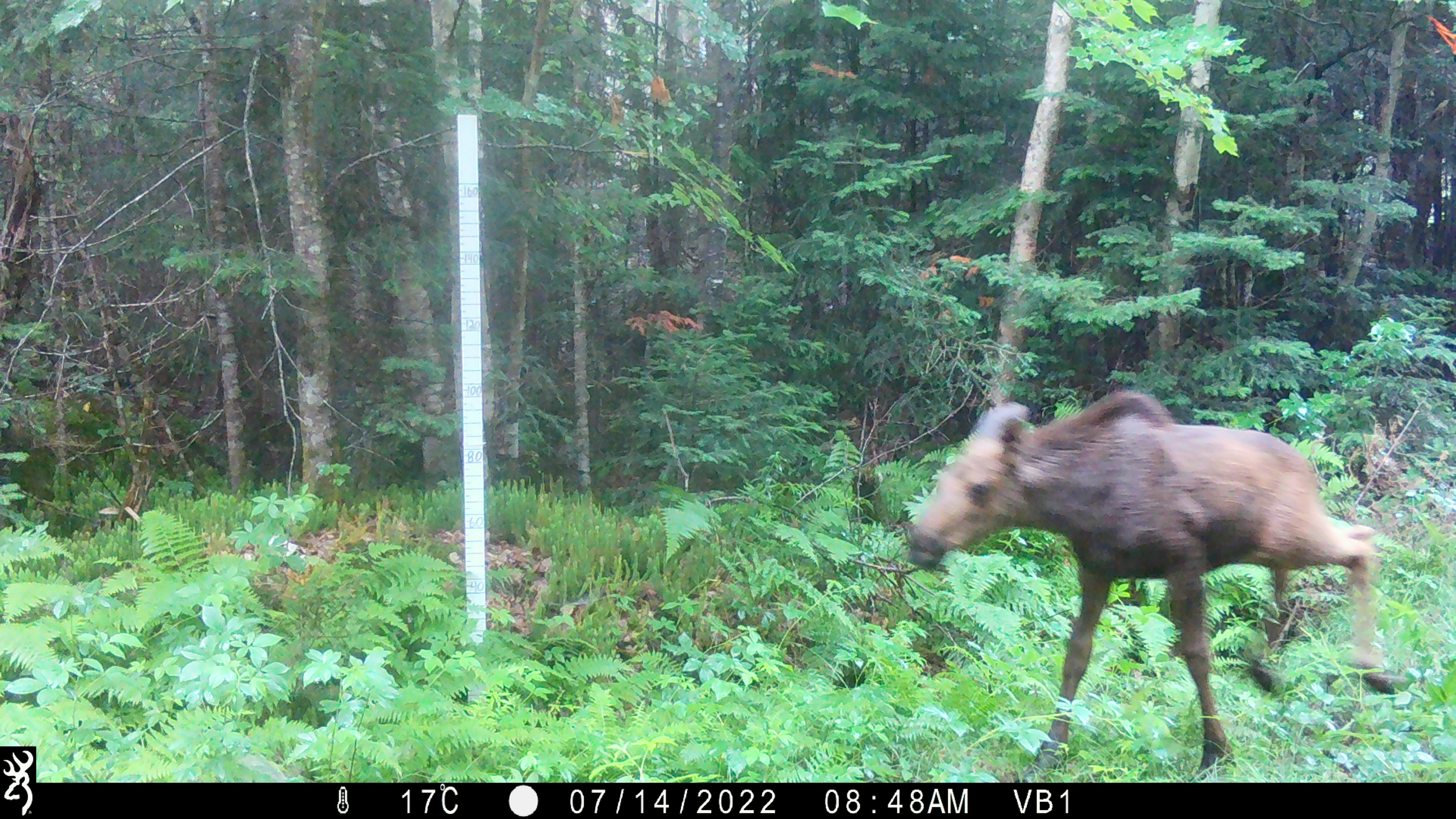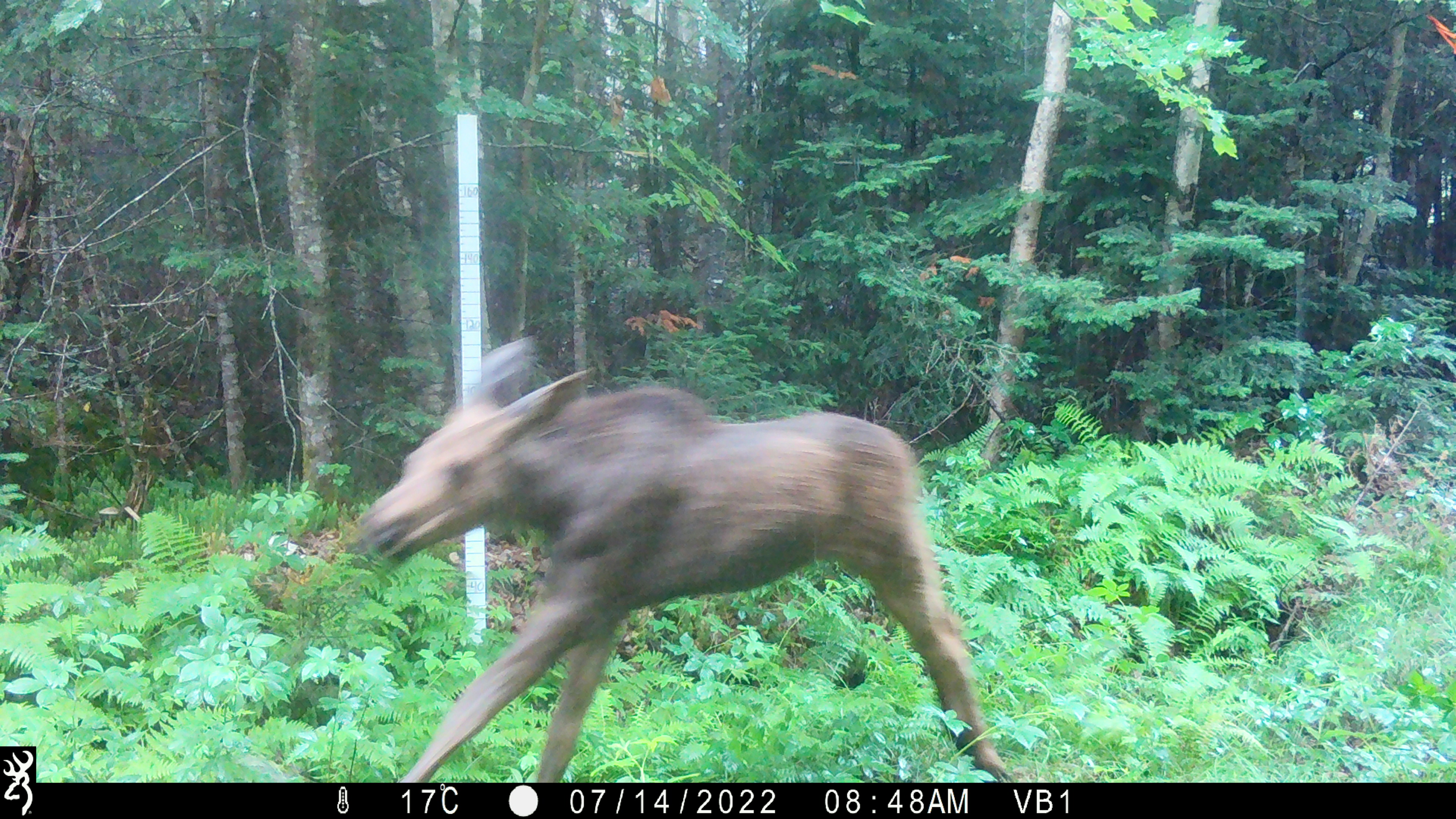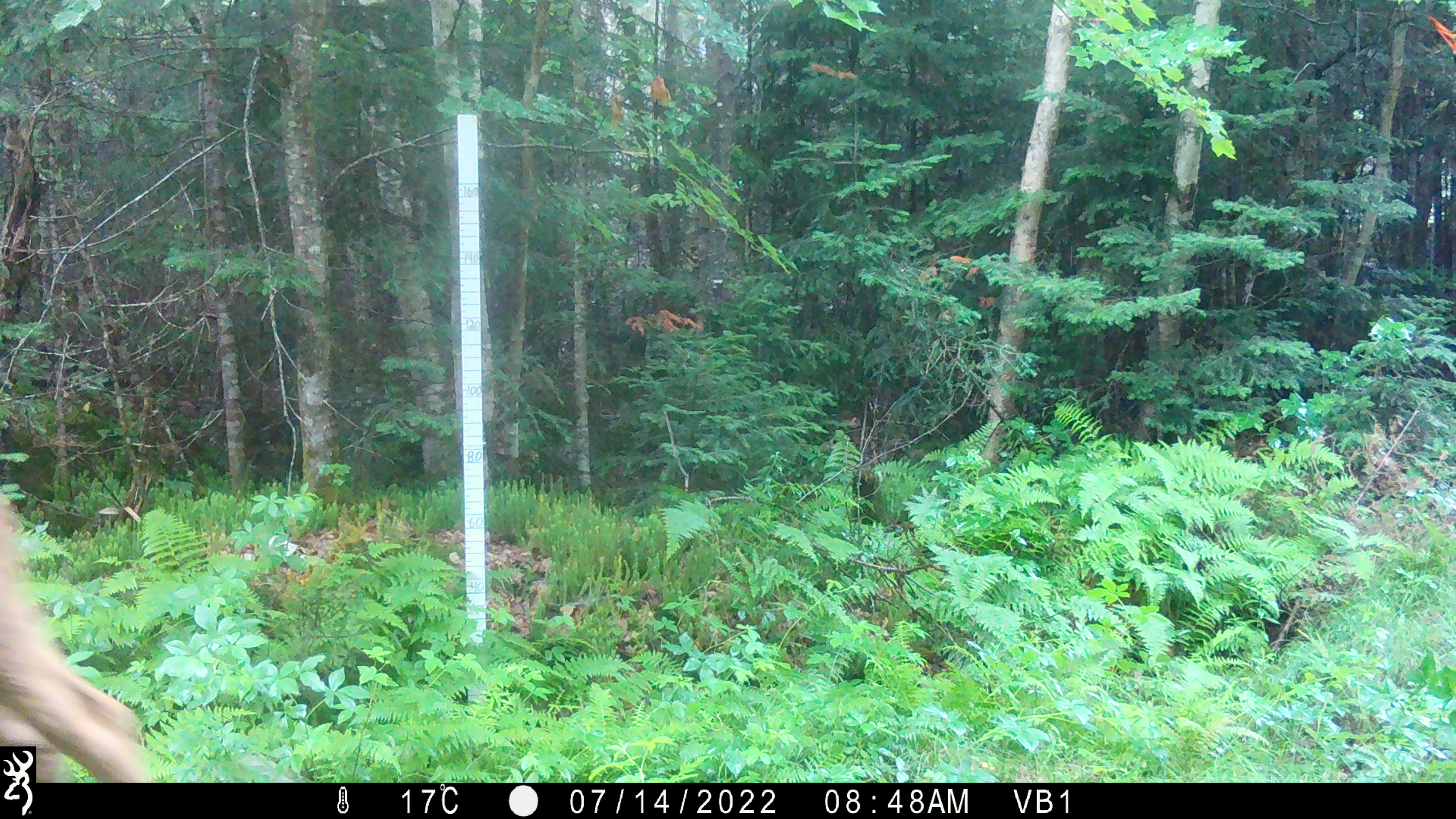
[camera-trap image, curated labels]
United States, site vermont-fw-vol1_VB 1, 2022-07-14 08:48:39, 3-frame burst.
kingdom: Animalia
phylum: Chordata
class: Mammalia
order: Artiodactyla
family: Cervidae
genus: Alces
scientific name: Alces alces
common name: moose